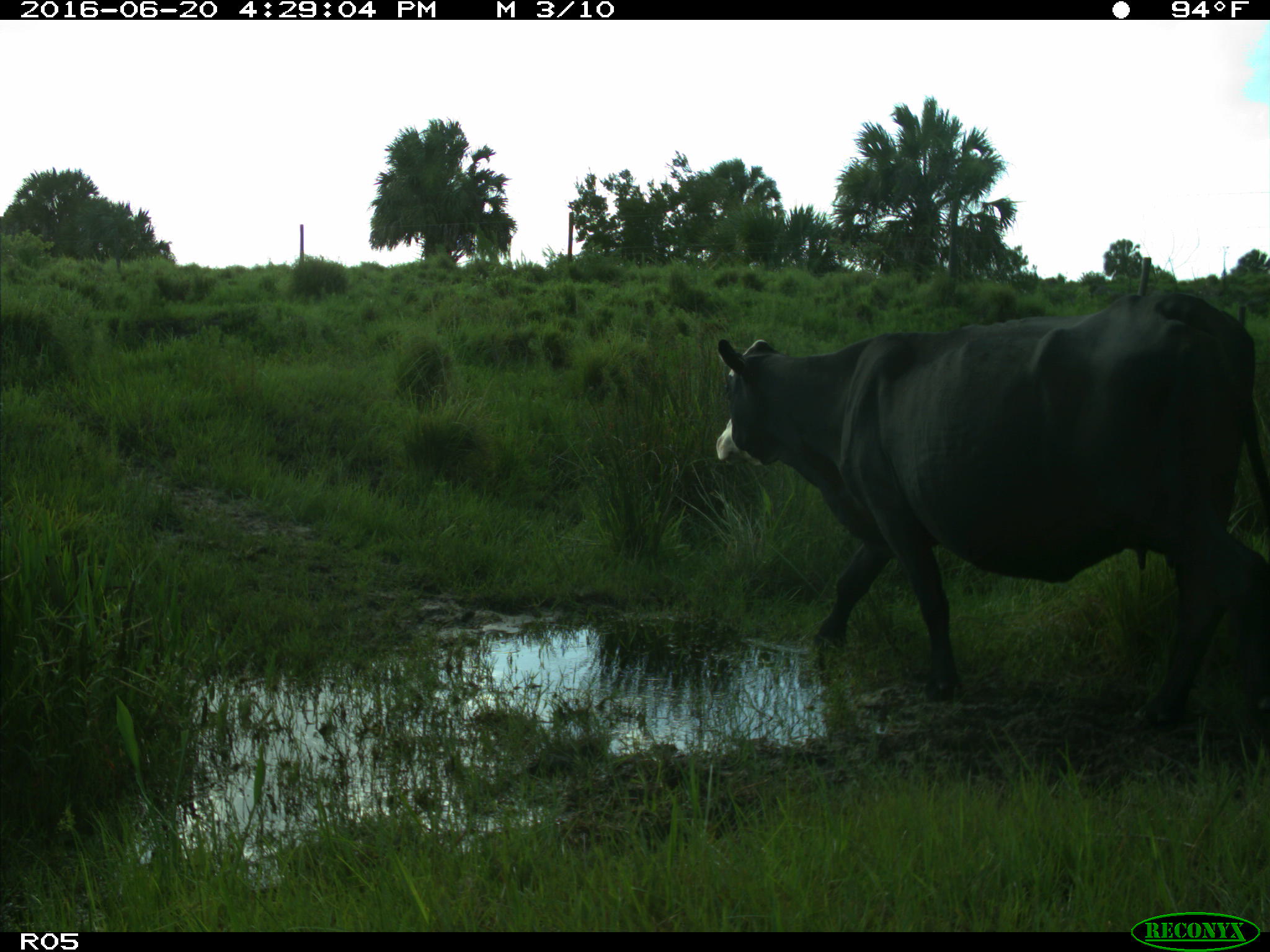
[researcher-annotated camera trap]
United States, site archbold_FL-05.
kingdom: Animalia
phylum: Chordata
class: Mammalia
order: Artiodactyla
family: Bovidae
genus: Bos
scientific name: Bos taurus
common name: domestic cow